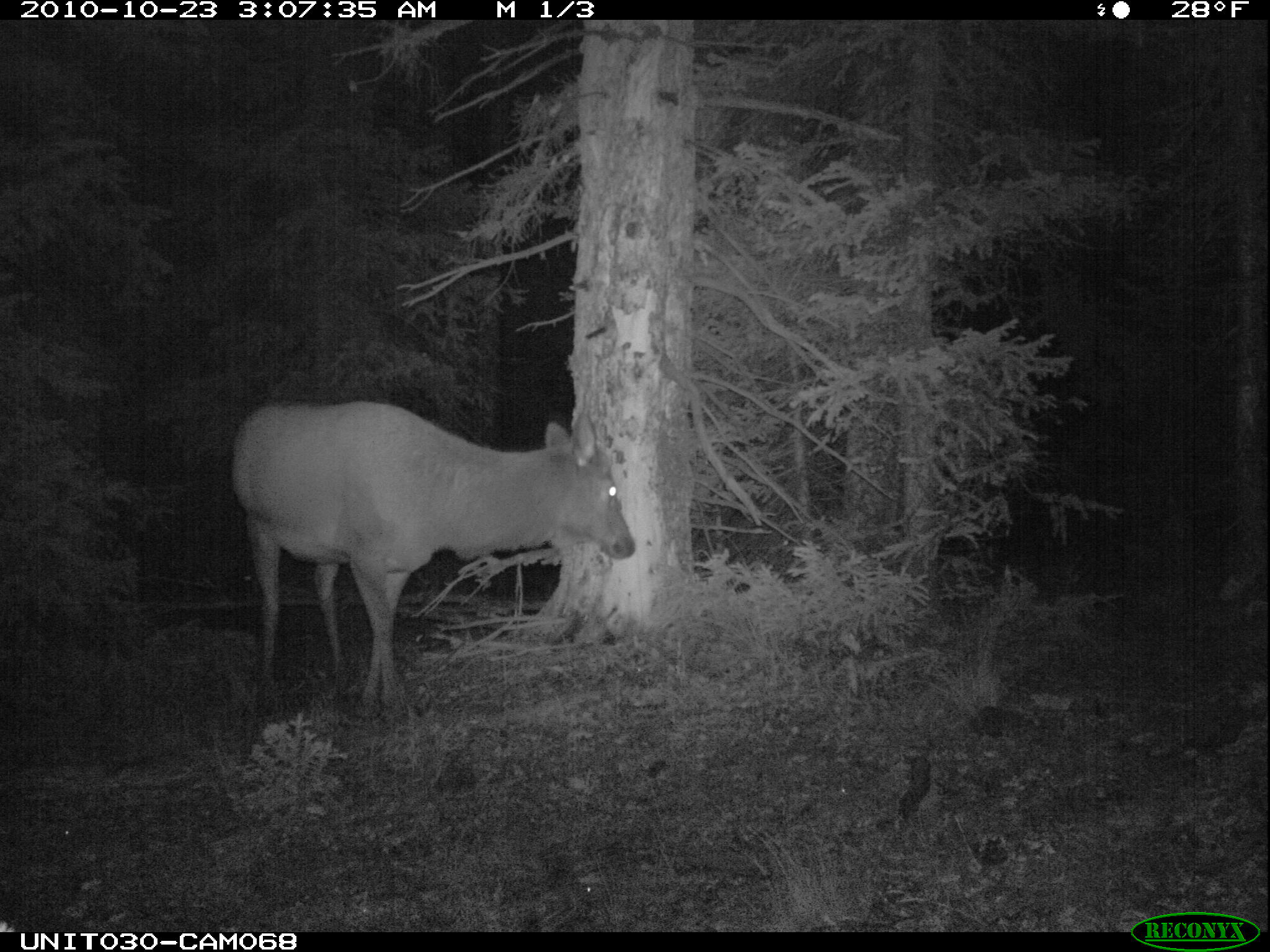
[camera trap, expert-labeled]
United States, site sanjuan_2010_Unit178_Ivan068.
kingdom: Animalia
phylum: Chordata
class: Mammalia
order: Artiodactyla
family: Cervidae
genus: Cervus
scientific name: Cervus elaphus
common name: red deer